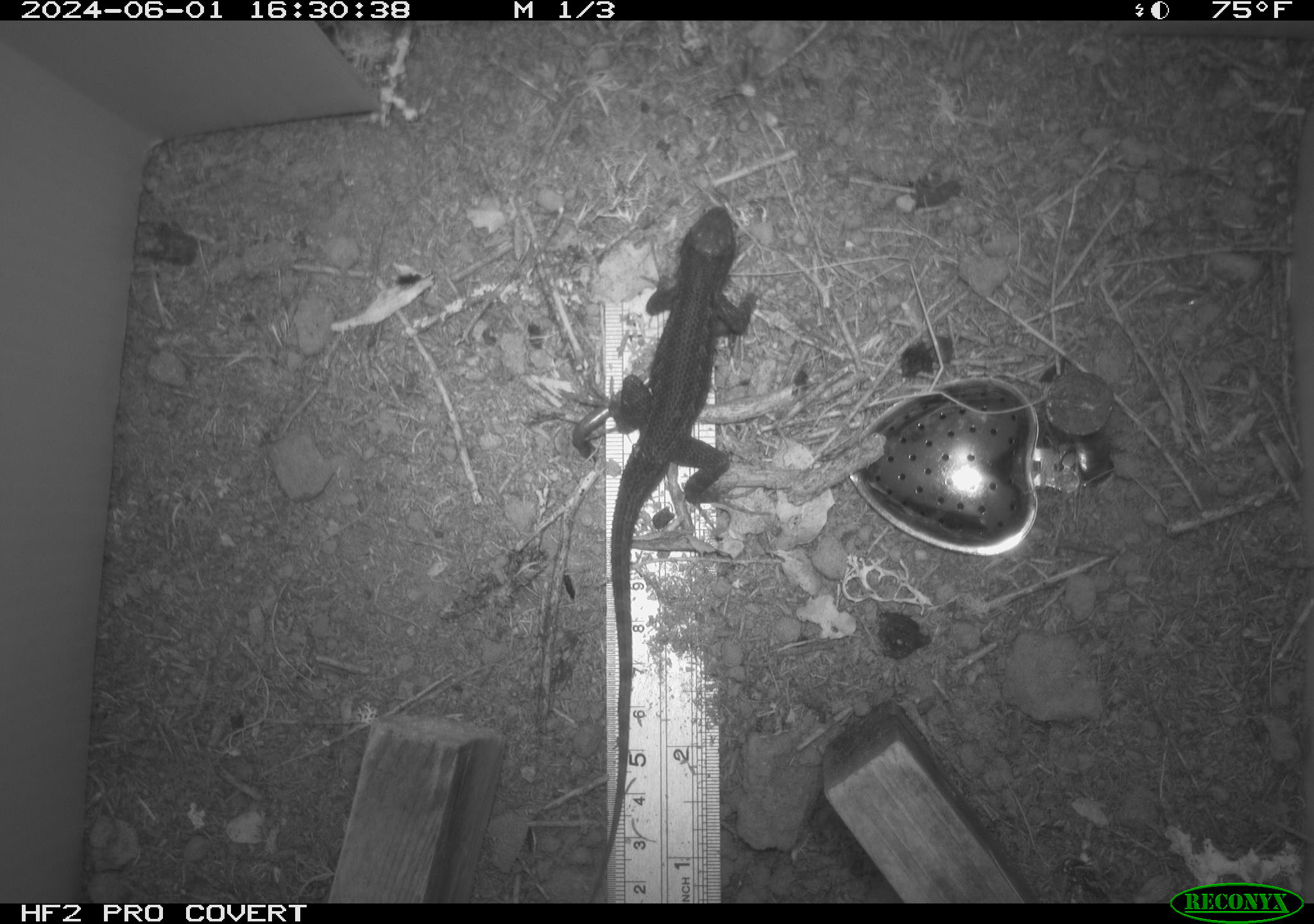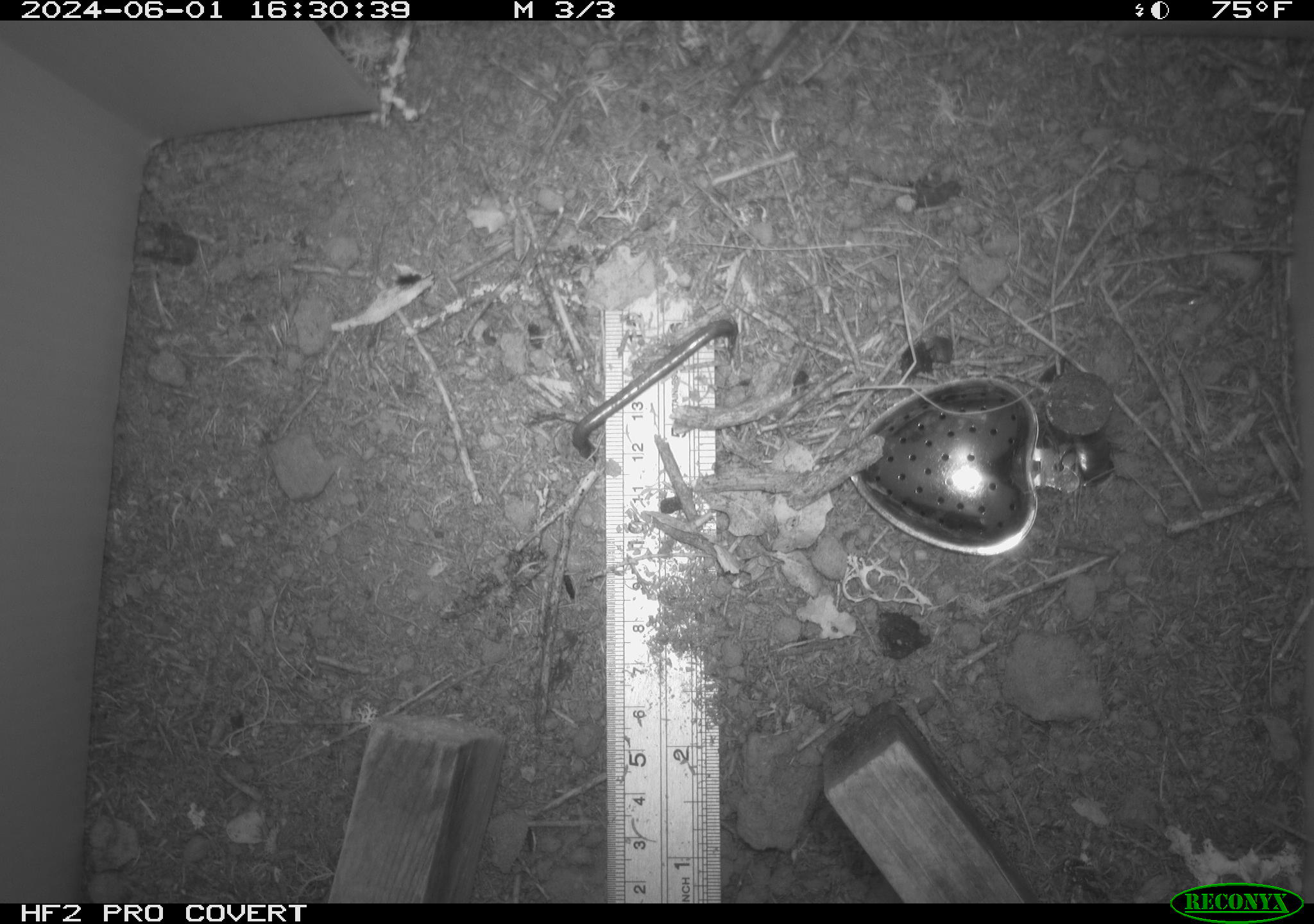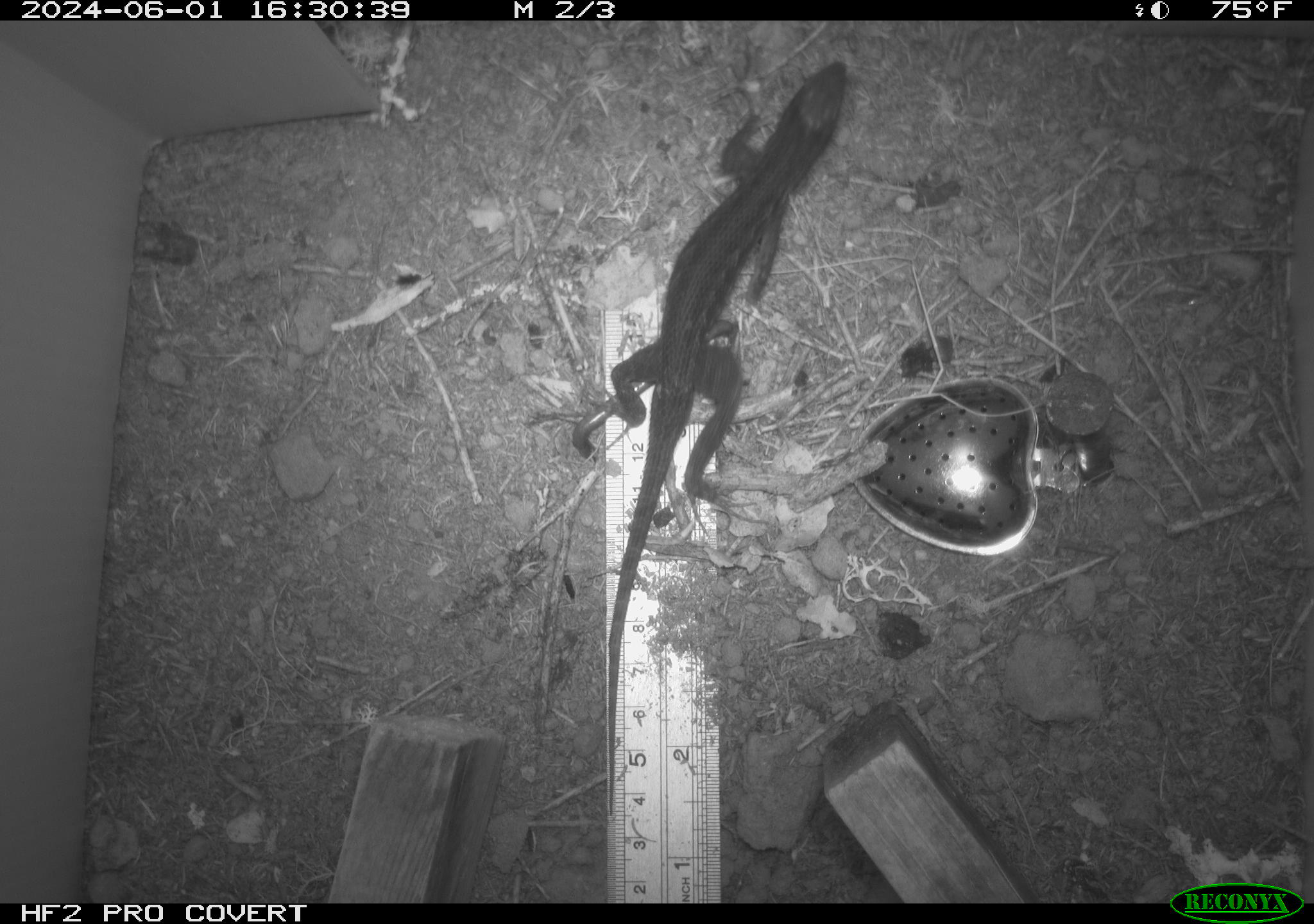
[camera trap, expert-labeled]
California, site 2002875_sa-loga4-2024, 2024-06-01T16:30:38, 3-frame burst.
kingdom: Animalia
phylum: Chordata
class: Reptilia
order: Squamata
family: Phrynosomatidae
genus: Sceloporus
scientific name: Sceloporus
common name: spiny lizards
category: sceloporus species